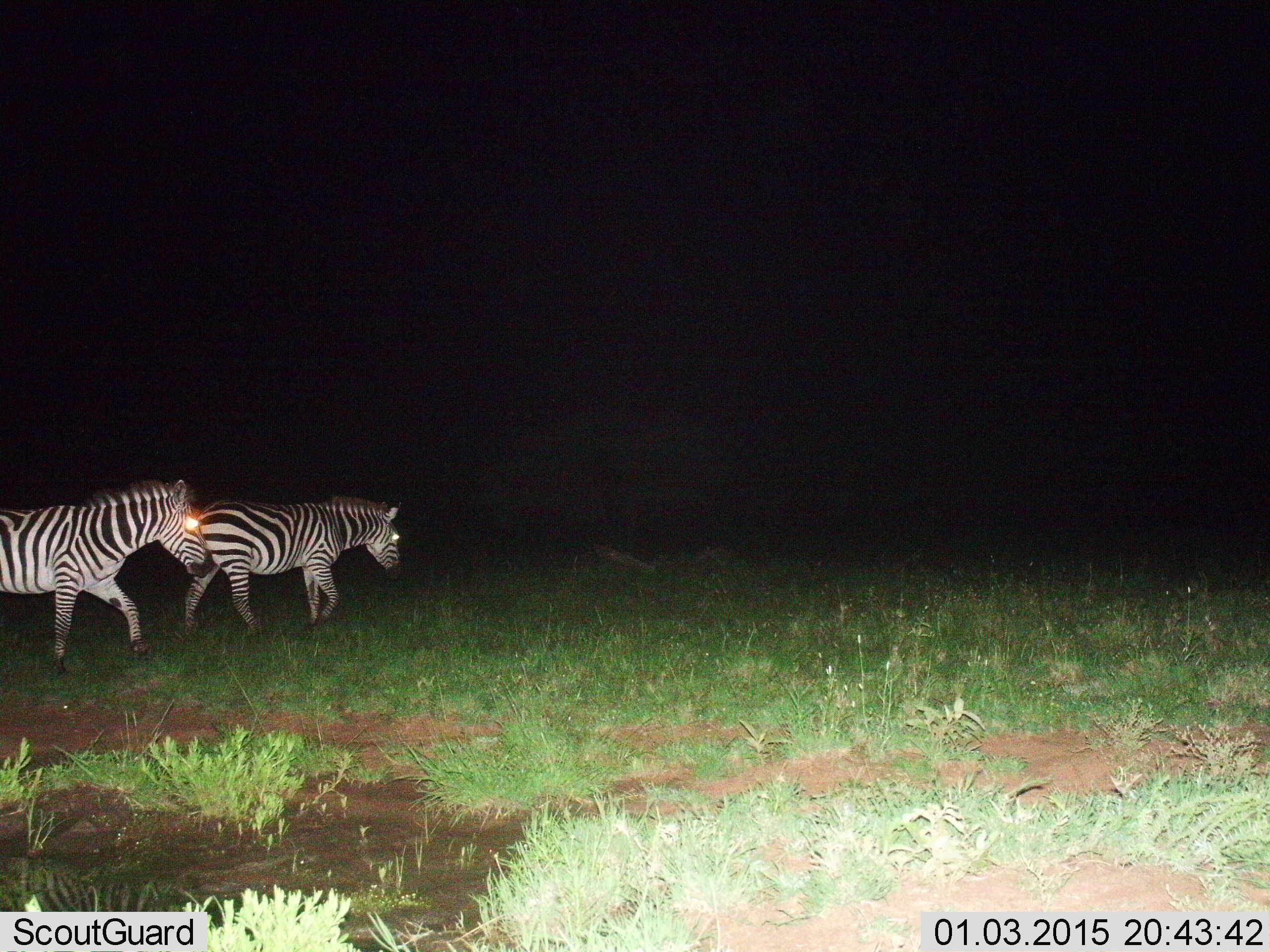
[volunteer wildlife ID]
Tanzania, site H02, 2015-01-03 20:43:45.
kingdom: Animalia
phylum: Chordata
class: Mammalia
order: Perissodactyla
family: Equidae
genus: Equus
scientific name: Equus quagga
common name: plains zebra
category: zebra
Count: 2.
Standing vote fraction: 0%.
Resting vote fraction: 0%.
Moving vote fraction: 100%.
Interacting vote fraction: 0%.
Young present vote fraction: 0%.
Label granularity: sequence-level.